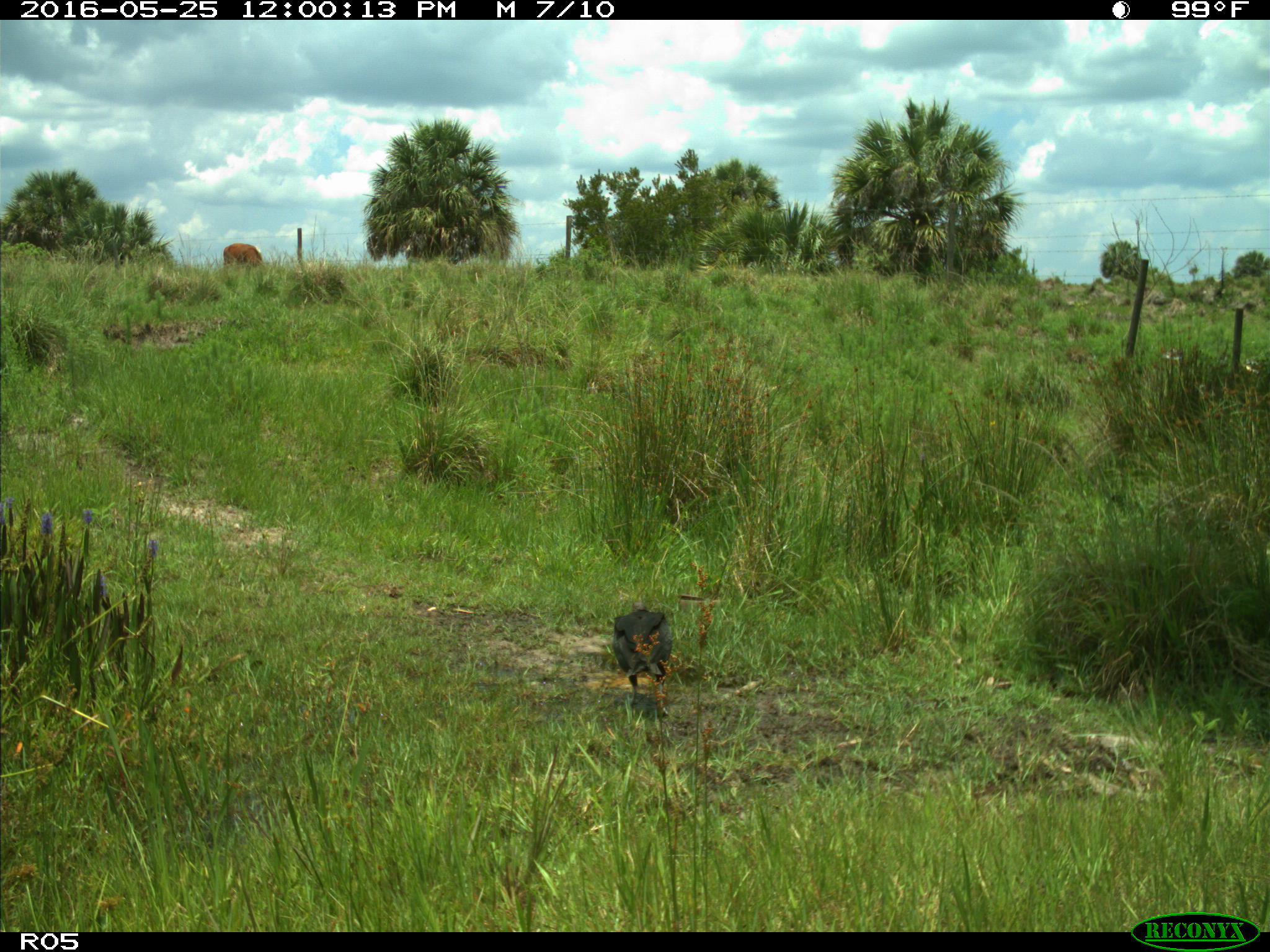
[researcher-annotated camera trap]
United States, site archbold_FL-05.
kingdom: Animalia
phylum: Chordata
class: Aves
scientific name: Aves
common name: birds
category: unidentified bird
Unidentified bird (birds) (Aves).